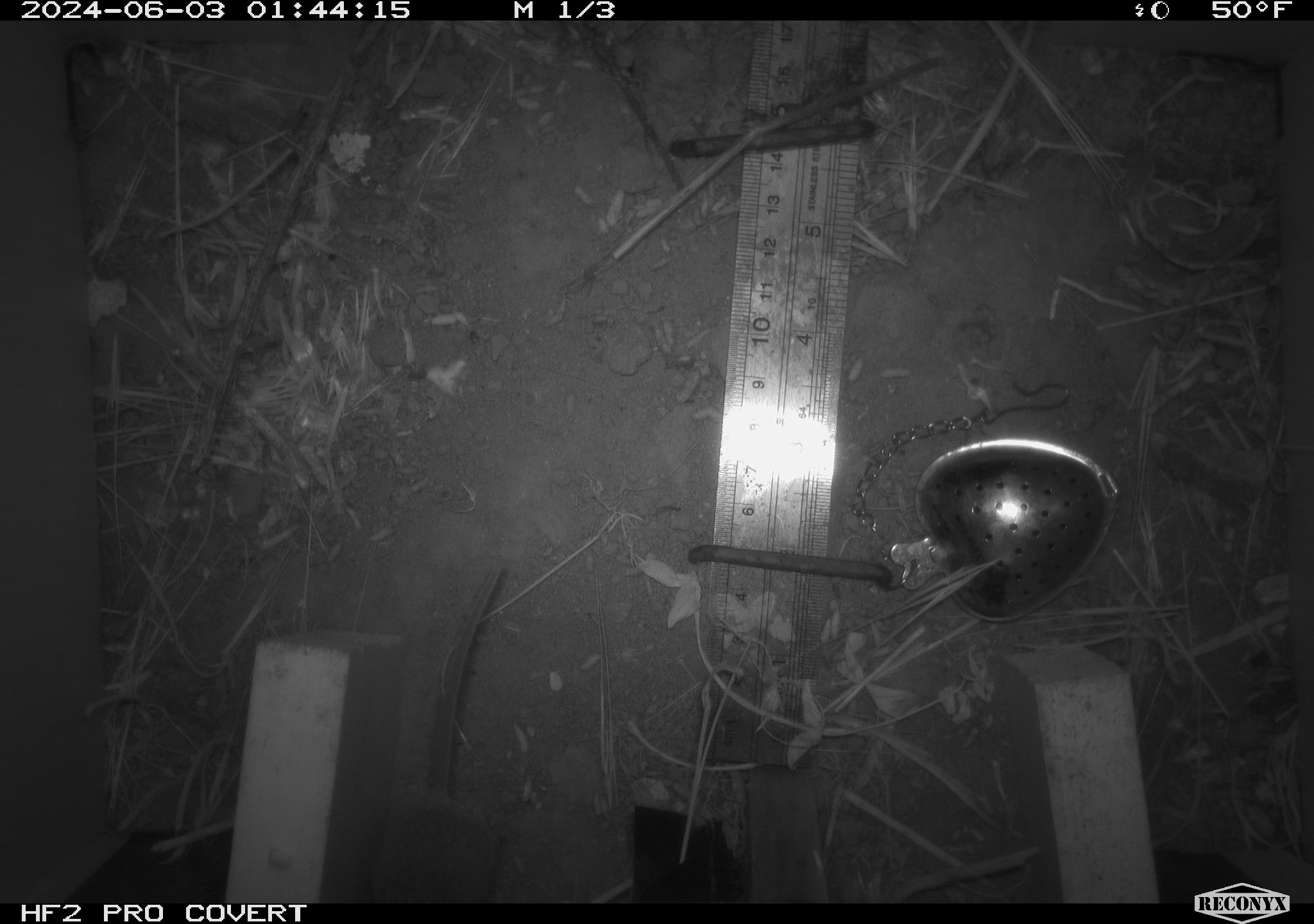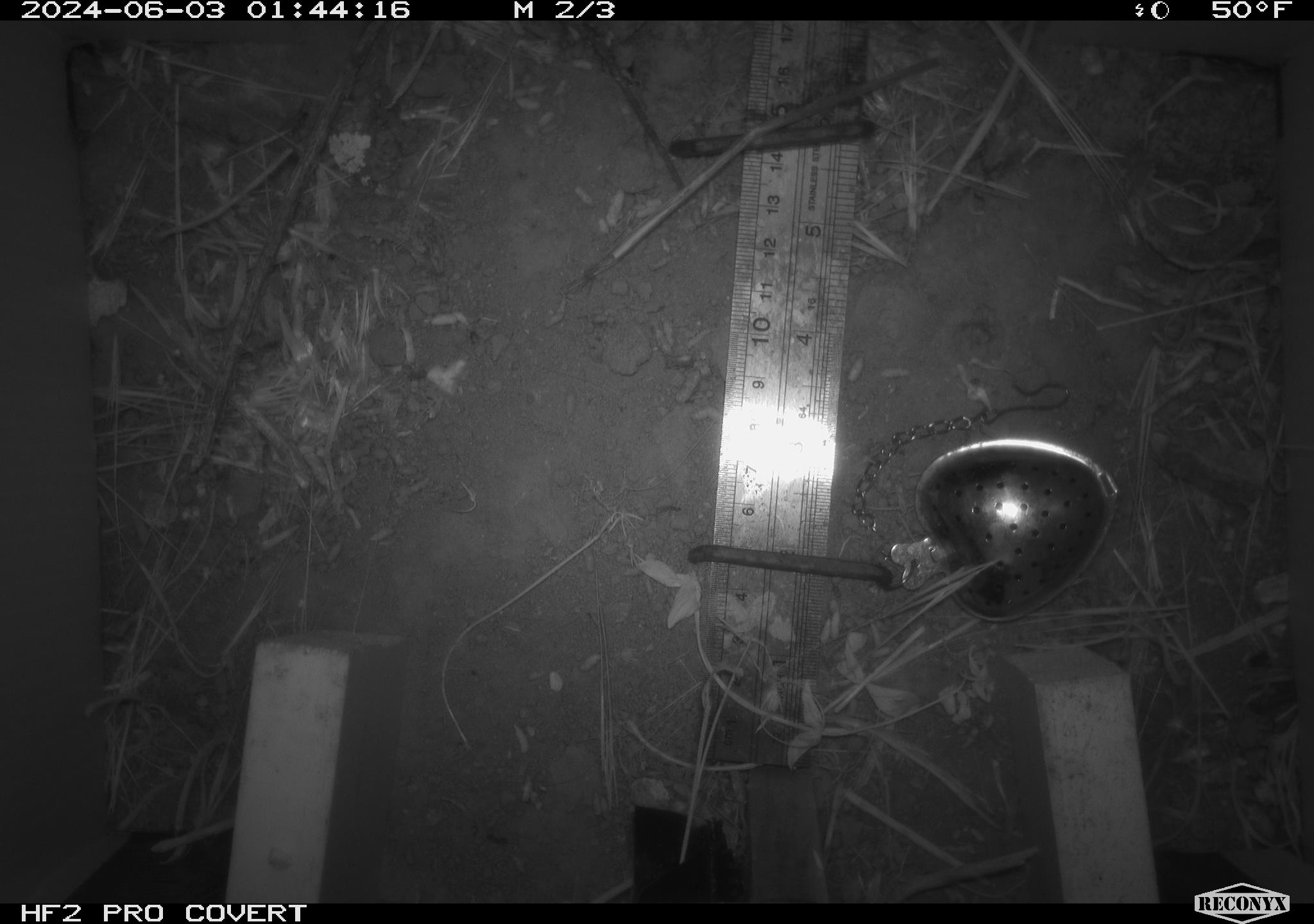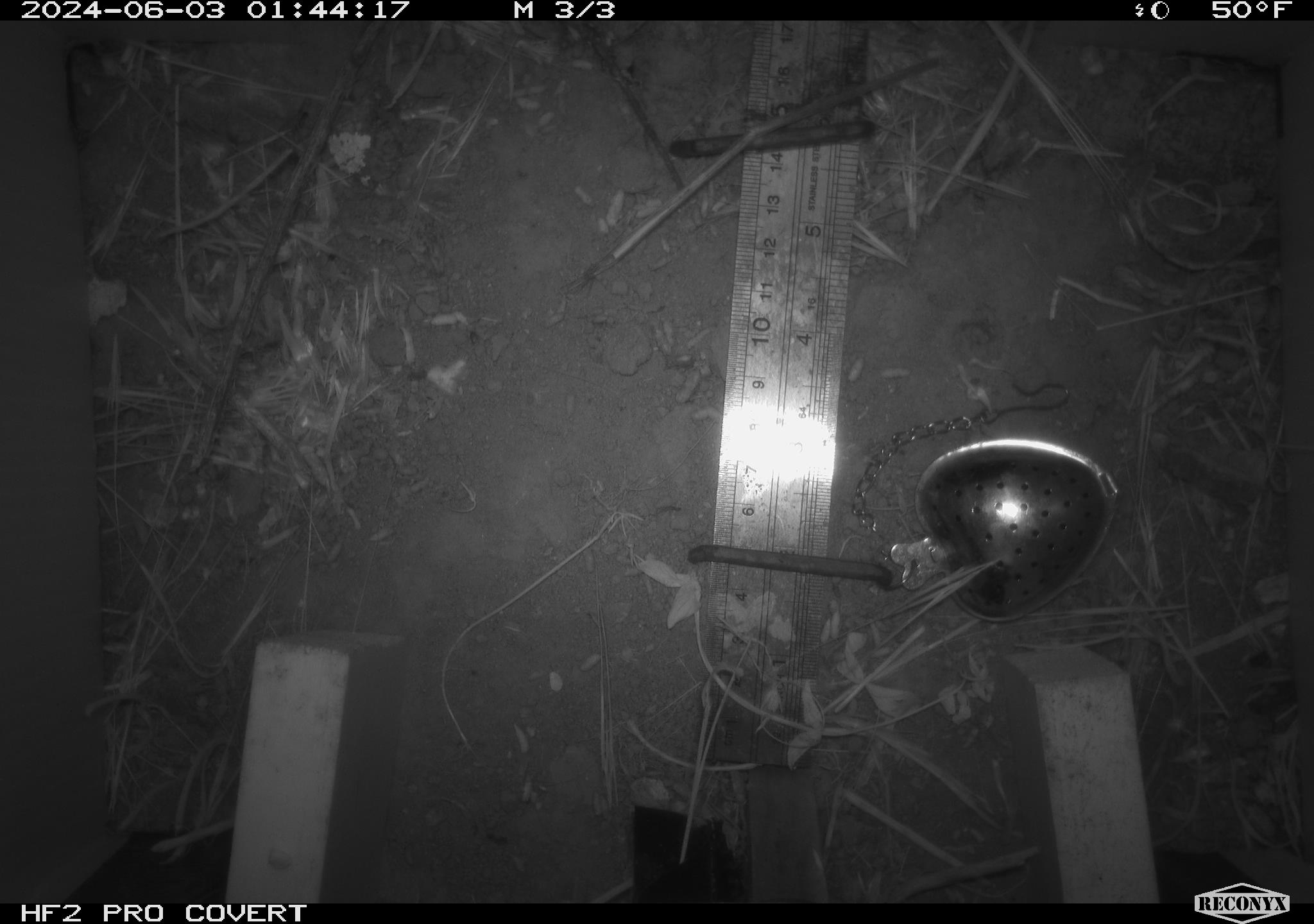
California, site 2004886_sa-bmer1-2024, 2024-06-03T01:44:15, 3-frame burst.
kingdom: Animalia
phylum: Chordata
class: Mammalia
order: Rodentia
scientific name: Rodentia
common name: mouse species